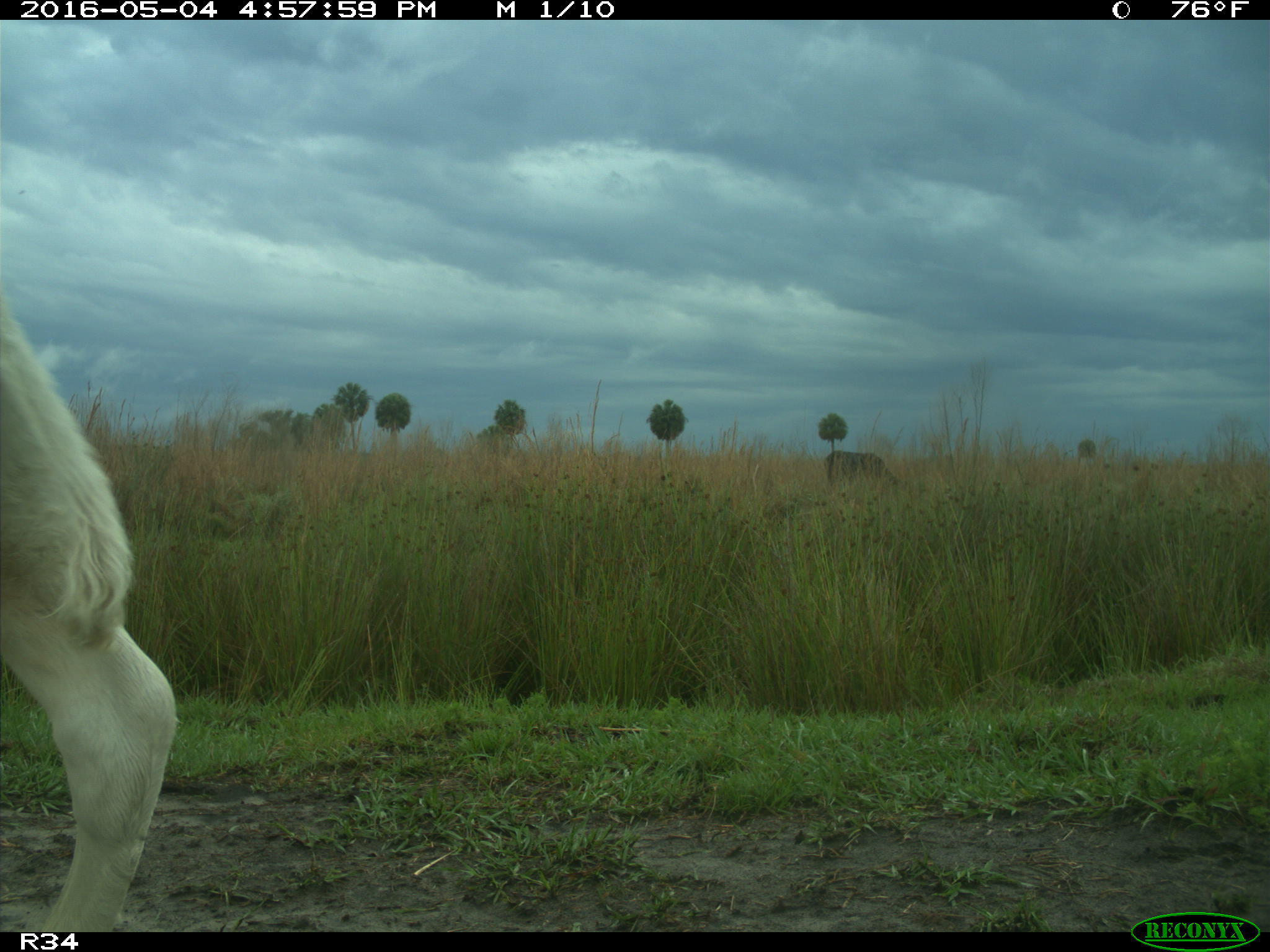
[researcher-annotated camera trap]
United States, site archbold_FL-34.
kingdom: Animalia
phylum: Chordata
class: Mammalia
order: Artiodactyla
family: Bovidae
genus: Bos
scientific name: Bos taurus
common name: domestic cow